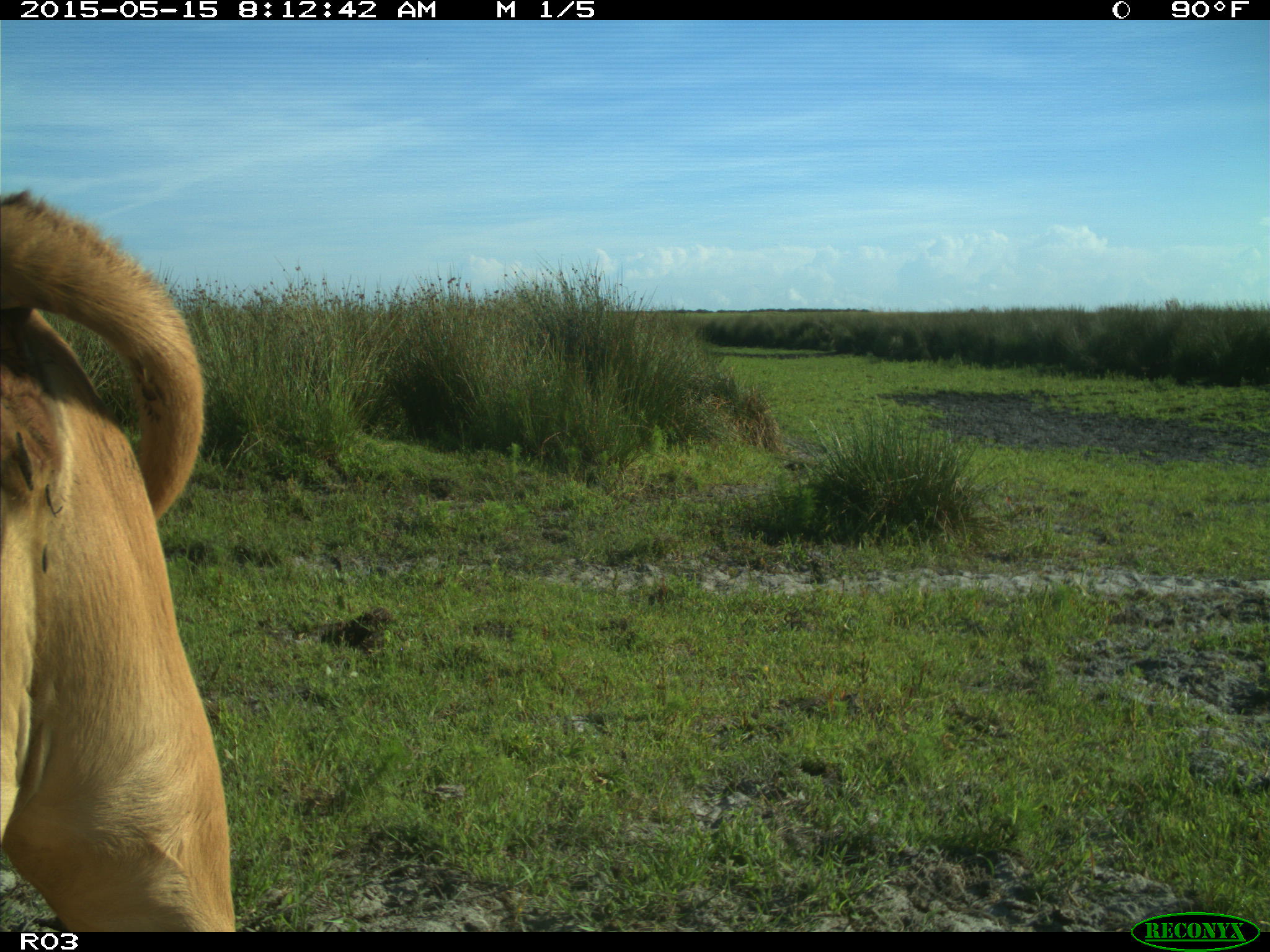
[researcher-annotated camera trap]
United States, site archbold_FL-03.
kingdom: Animalia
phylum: Chordata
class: Mammalia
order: Artiodactyla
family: Bovidae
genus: Bos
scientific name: Bos taurus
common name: domestic cow